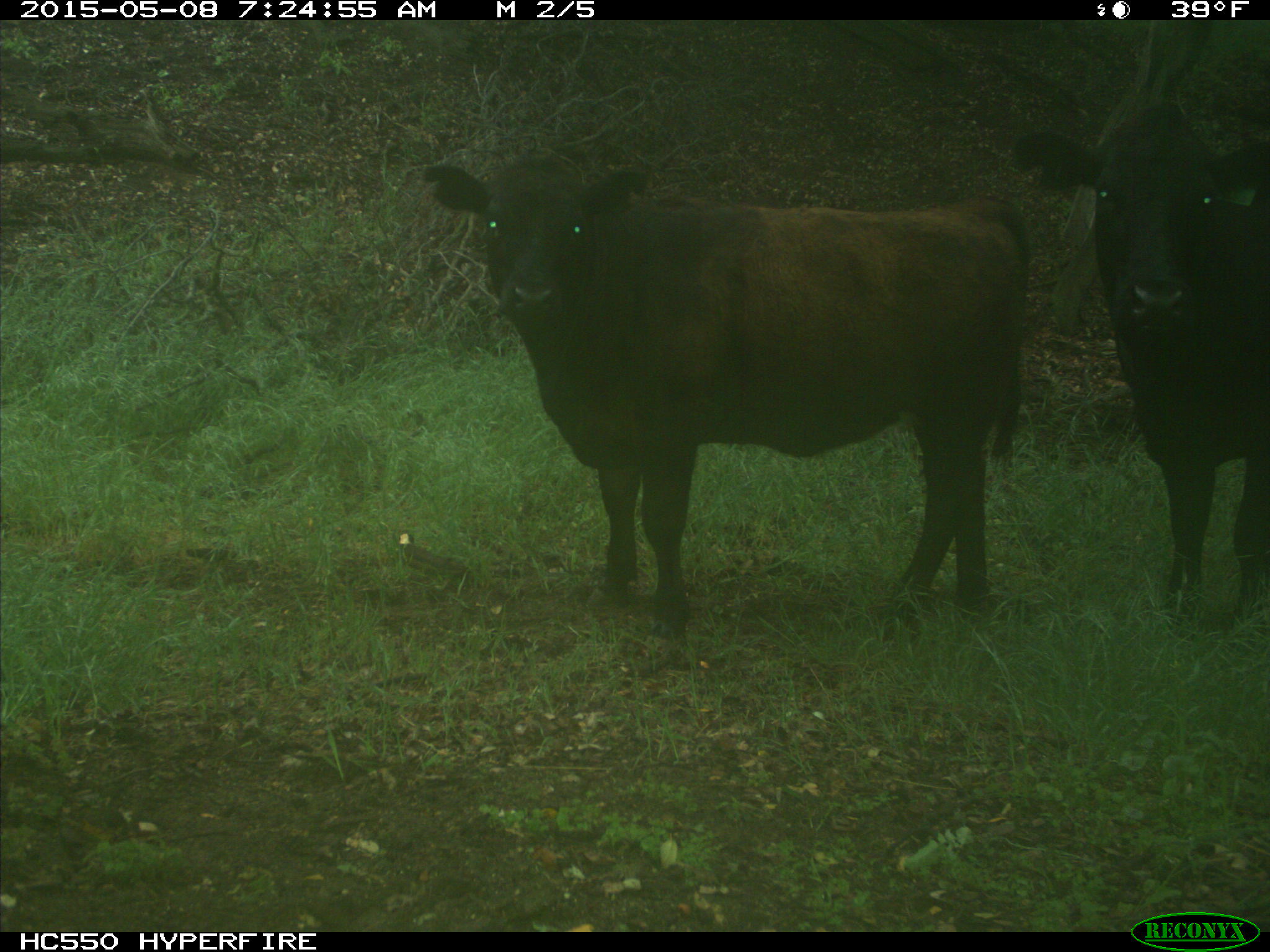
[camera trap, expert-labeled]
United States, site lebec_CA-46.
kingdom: Animalia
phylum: Chordata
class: Mammalia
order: Artiodactyla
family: Bovidae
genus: Bos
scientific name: Bos taurus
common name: domestic cow